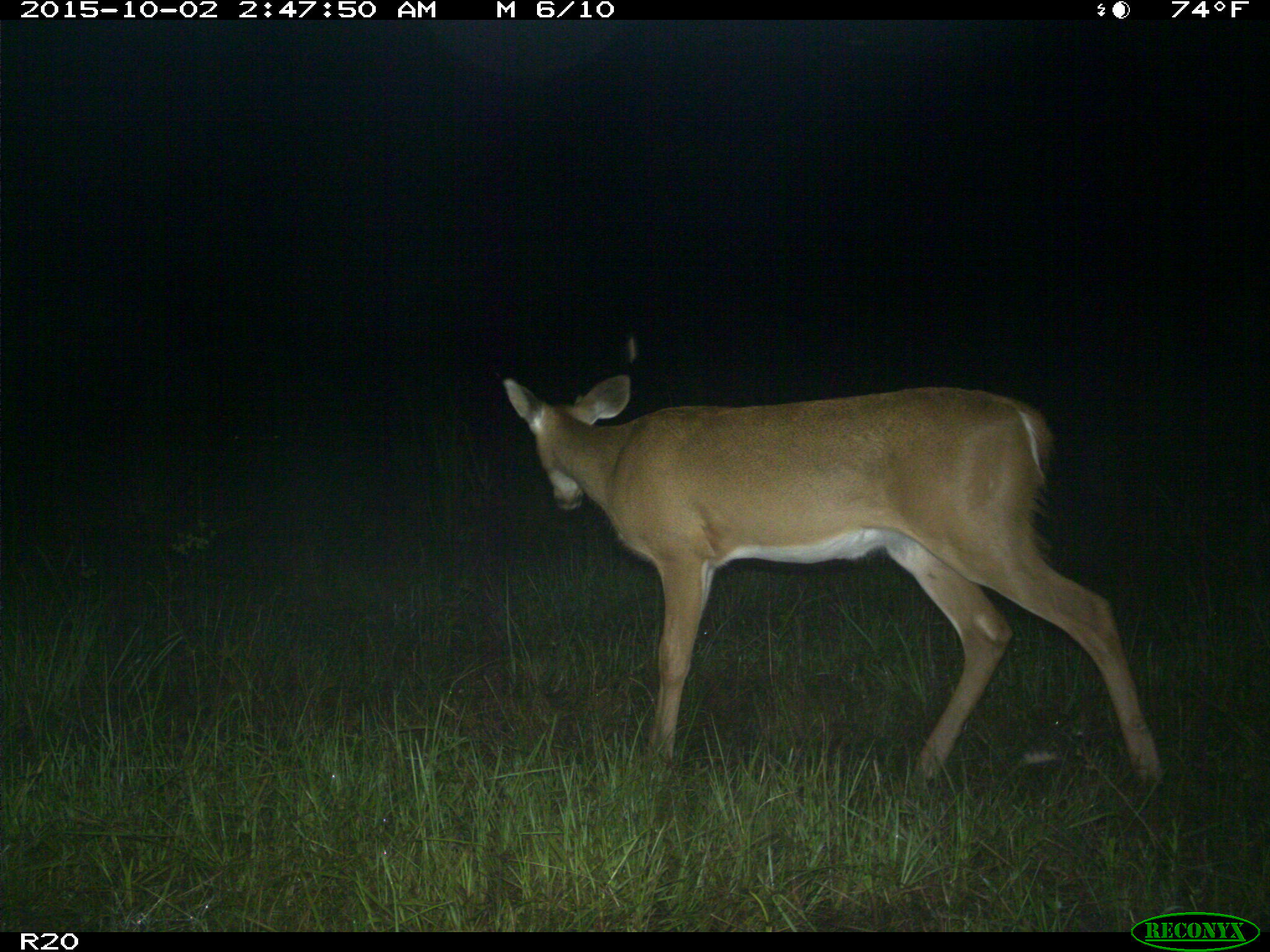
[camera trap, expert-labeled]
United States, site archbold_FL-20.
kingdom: Animalia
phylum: Chordata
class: Mammalia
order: Artiodactyla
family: Cervidae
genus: Odocoileus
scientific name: Odocoileus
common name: deer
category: unidentified deer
Unidentified deer (deer) (Odocoileus).